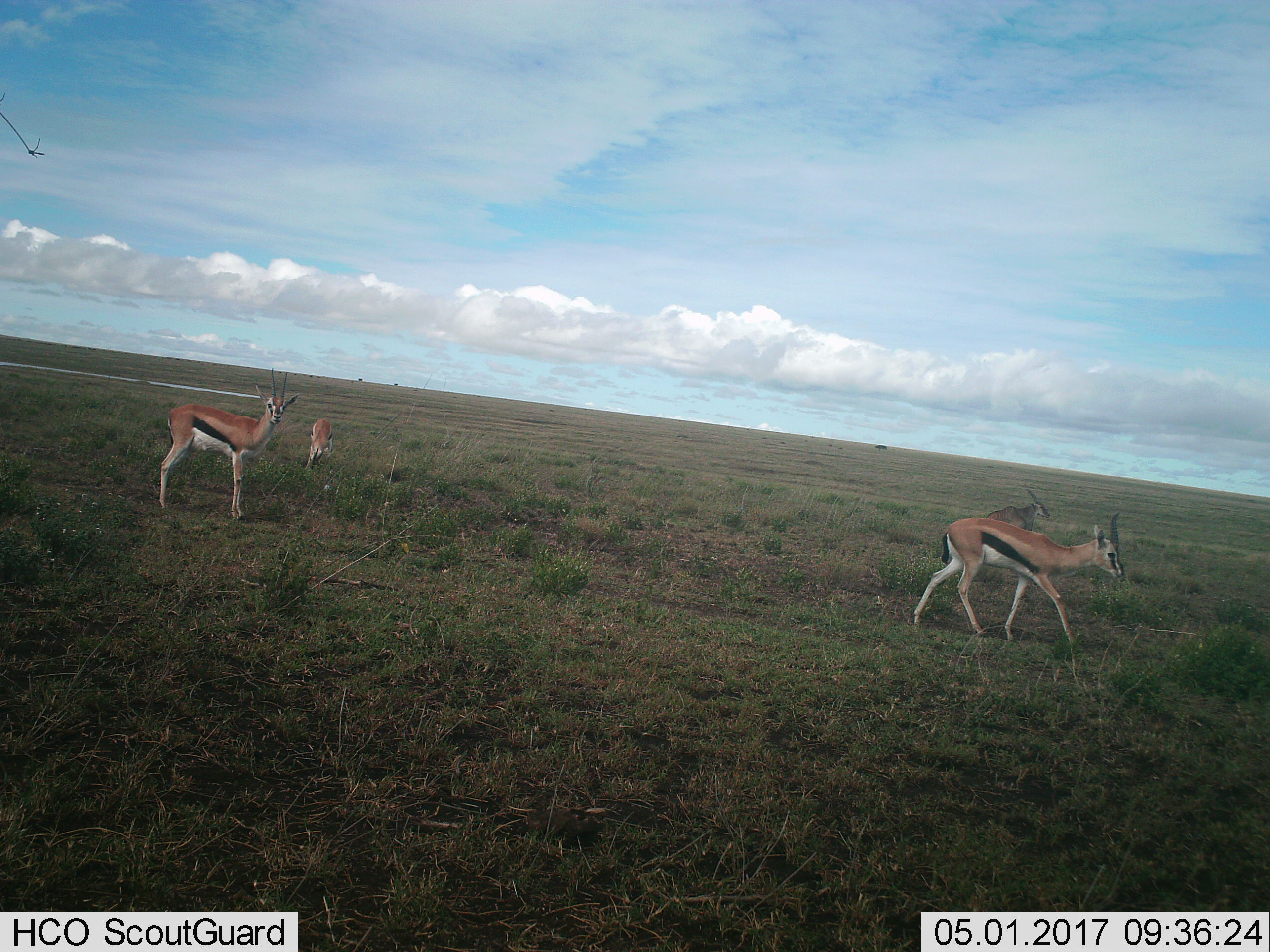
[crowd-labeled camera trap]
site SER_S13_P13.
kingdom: Animalia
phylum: Chordata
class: Mammalia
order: Artiodactyla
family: Bovidae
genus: Eudorcas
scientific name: Eudorcas thomsonii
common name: thomson's gazelle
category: gazellethomsons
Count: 4.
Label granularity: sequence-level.